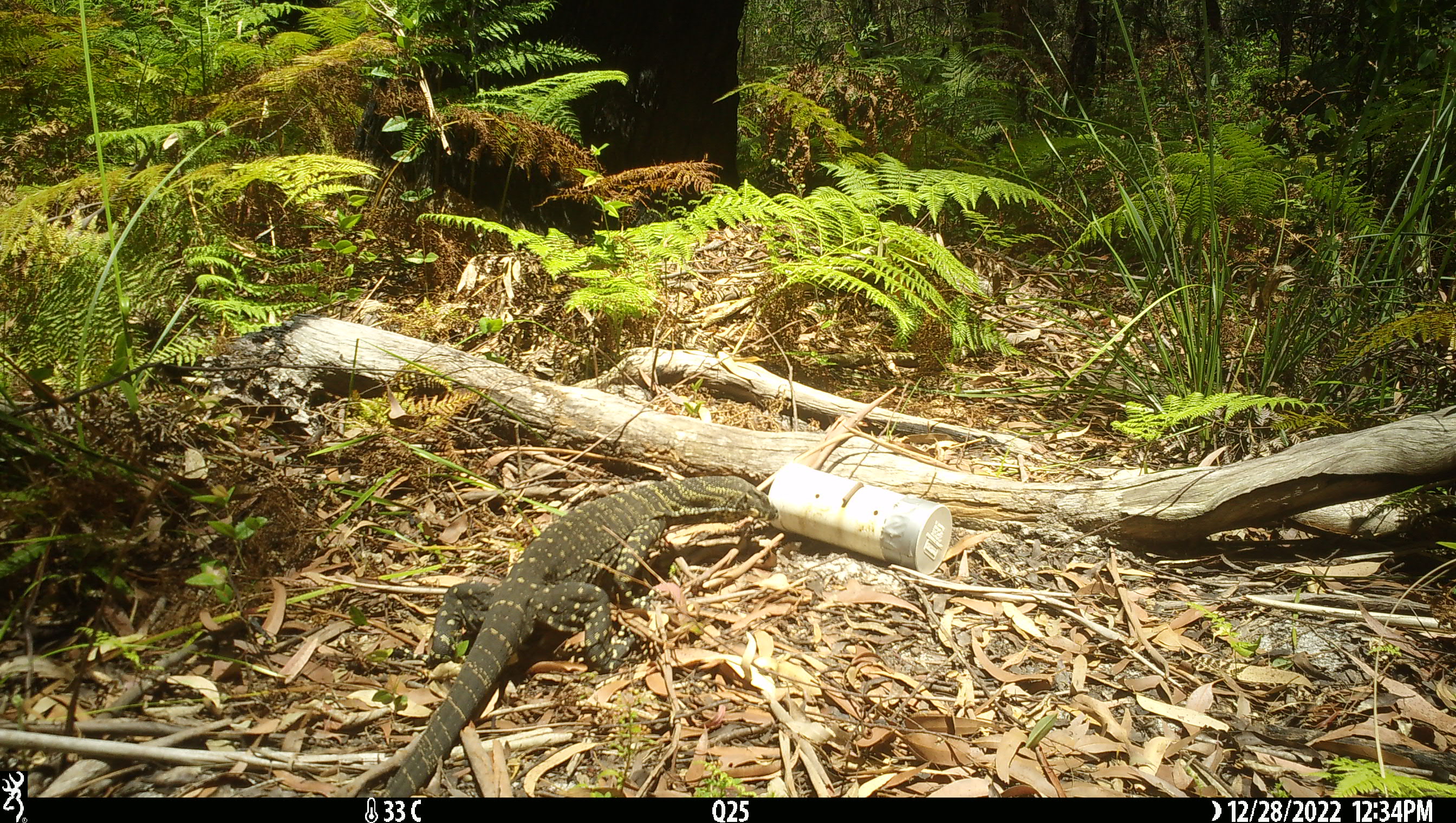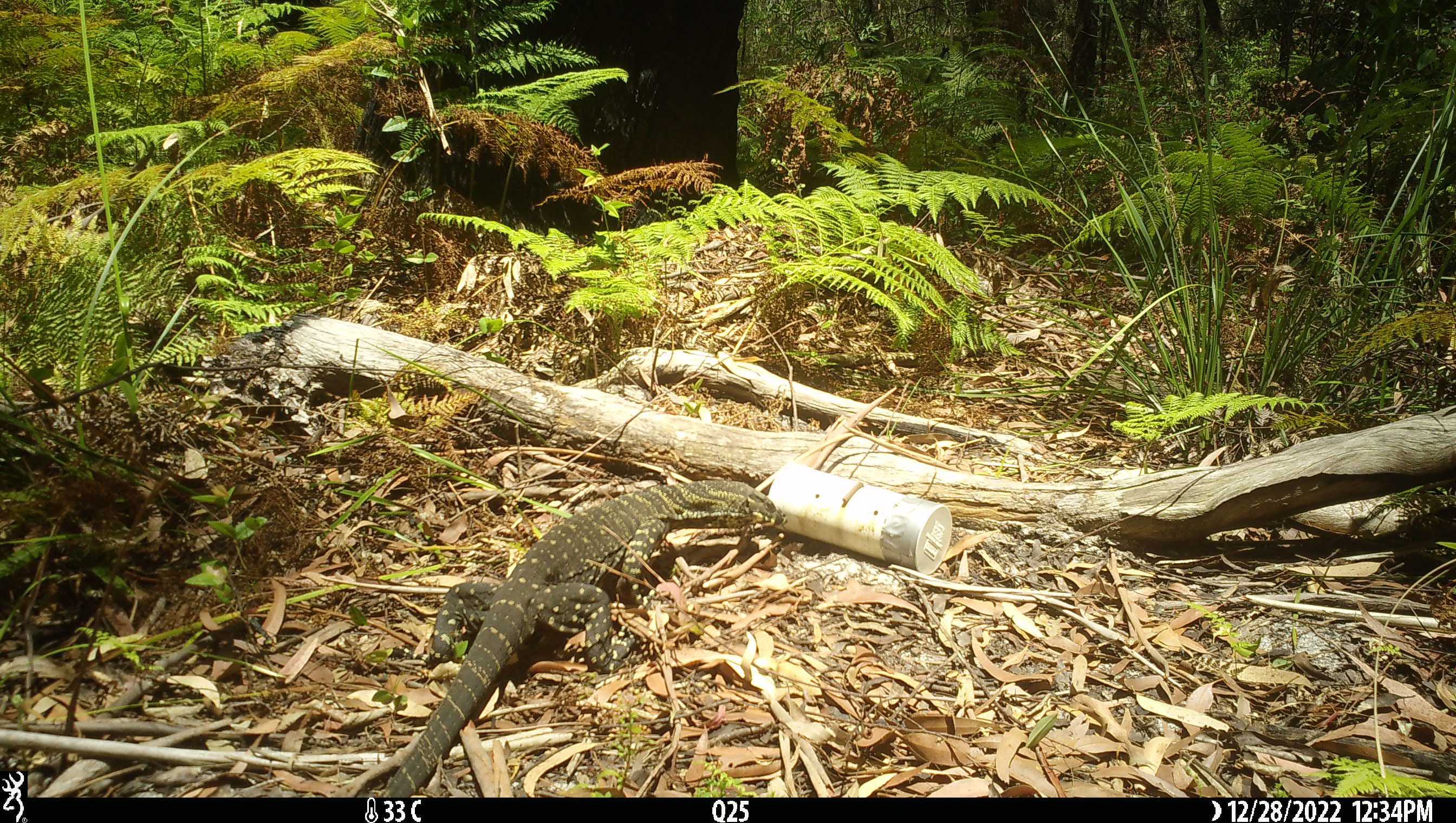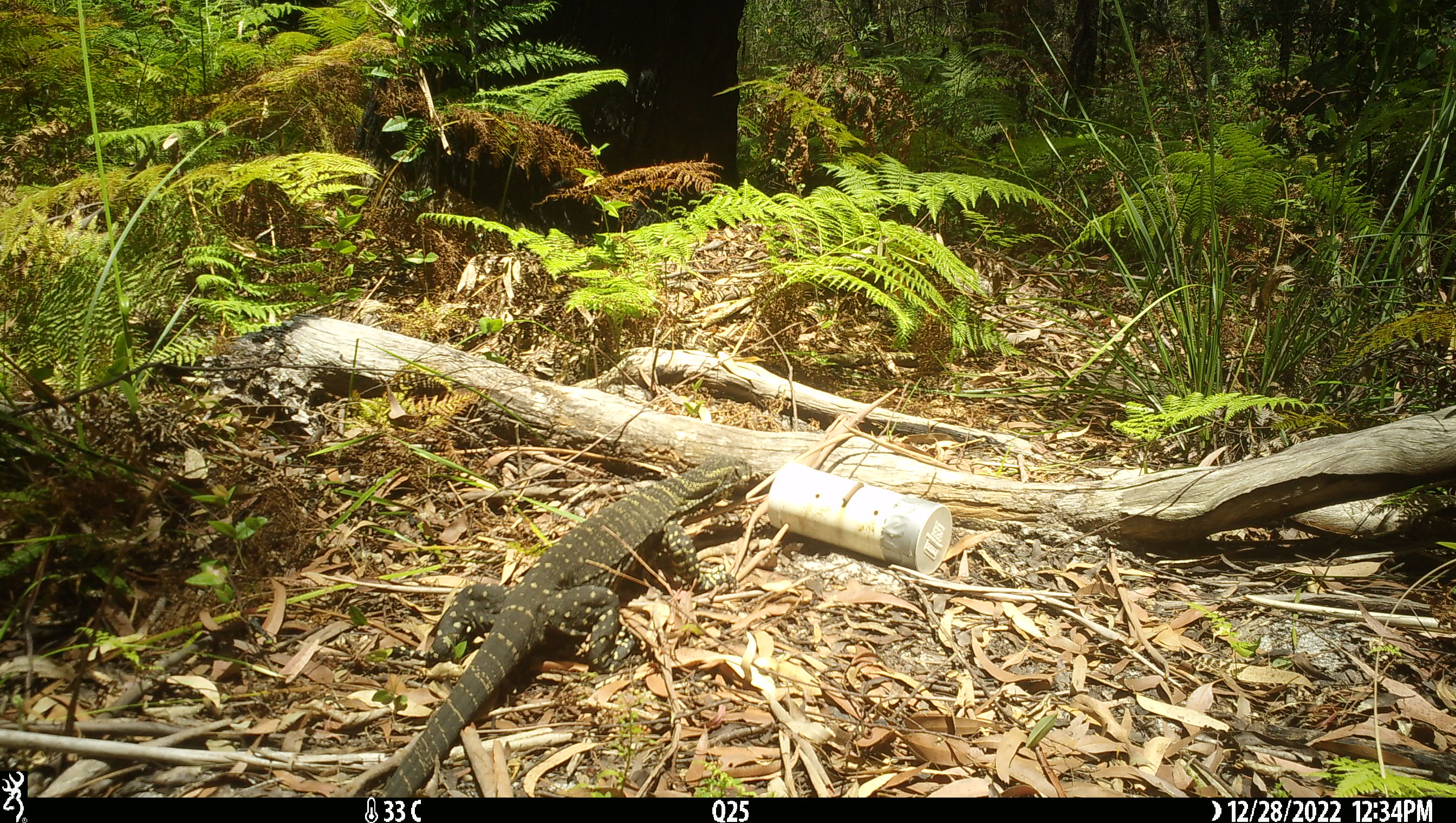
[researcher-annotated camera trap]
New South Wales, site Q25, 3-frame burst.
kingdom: Animalia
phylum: Chordata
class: Reptilia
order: Squamata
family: Varanidae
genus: Varanus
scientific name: Varanus varius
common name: lace monitor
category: goanna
Goanna (lace monitor) (Varanus varius).